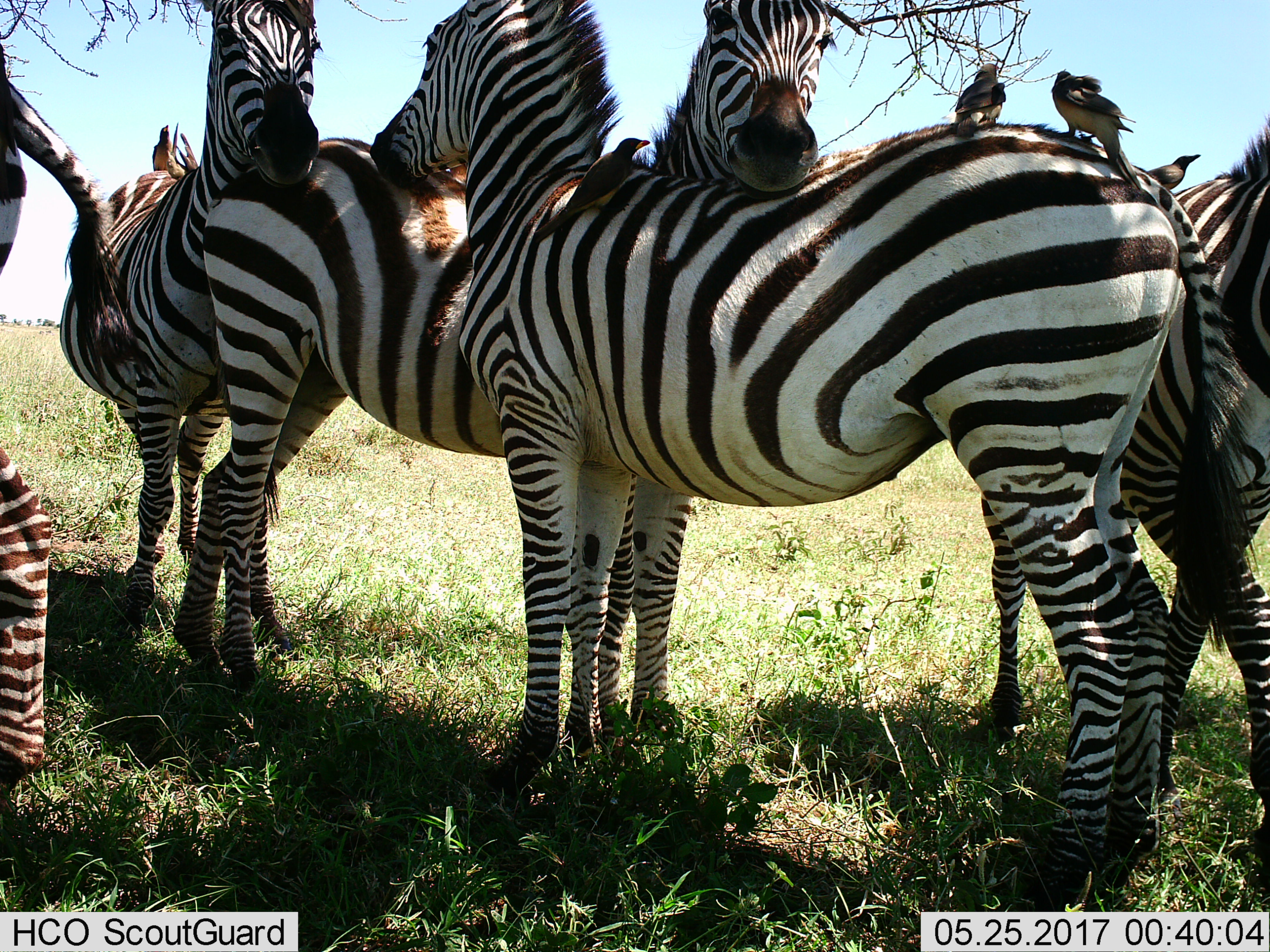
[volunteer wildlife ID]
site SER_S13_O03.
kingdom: Animalia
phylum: Chordata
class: Aves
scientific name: Aves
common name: bird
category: birdother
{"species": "birdother (bird) (Aves)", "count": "3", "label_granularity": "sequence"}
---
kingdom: Animalia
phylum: Chordata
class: Mammalia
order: Perissodactyla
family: Equidae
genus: Equus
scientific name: Equus quagga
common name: plains zebra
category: zebraplains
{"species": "zebraplains (plains zebra) (Equus quagga)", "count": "5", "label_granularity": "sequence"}